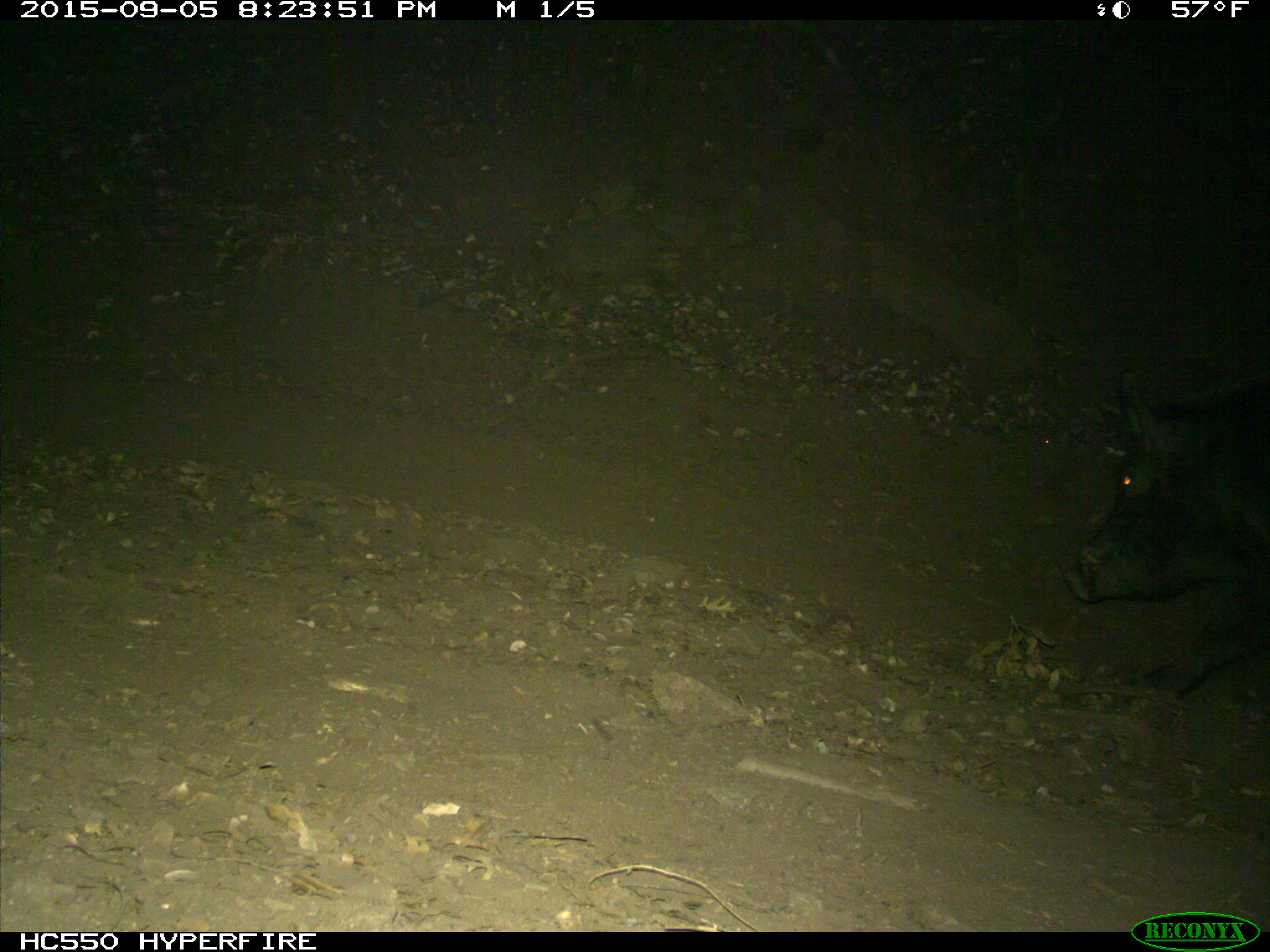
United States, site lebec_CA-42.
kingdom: Animalia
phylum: Chordata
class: Mammalia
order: Artiodactyla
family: Suidae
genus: Sus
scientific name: Sus scrofa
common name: wild boar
Sus scrofa (wild boar).